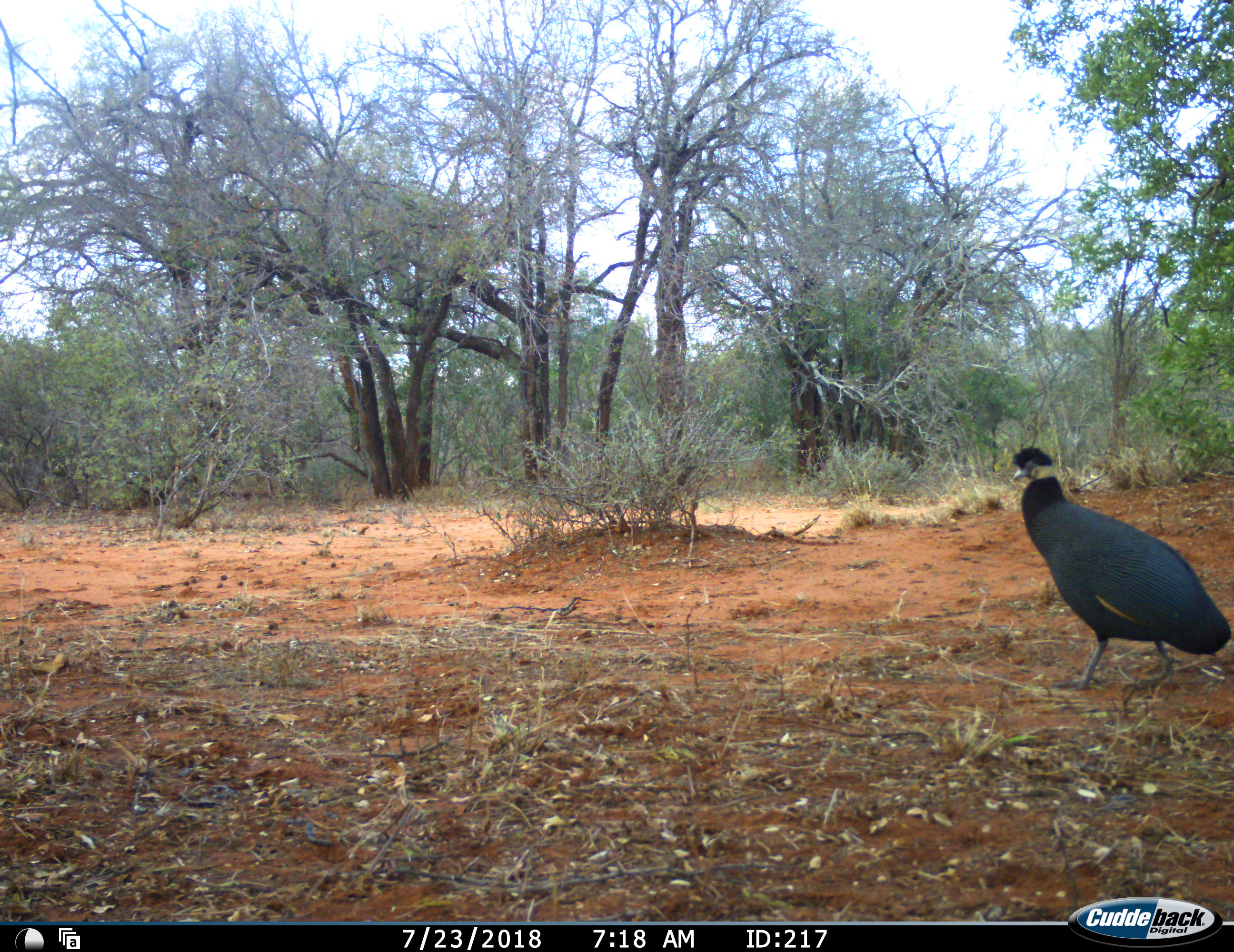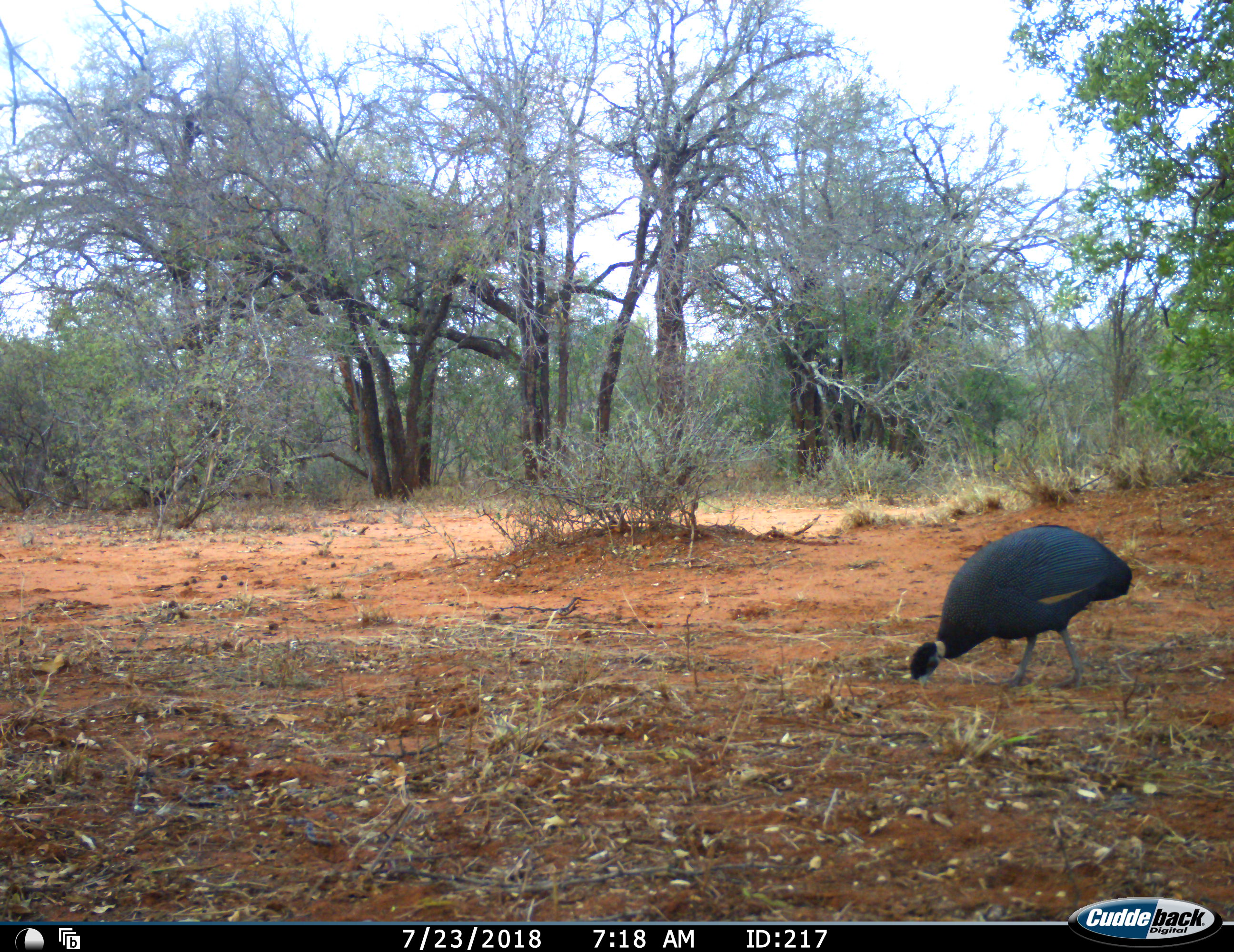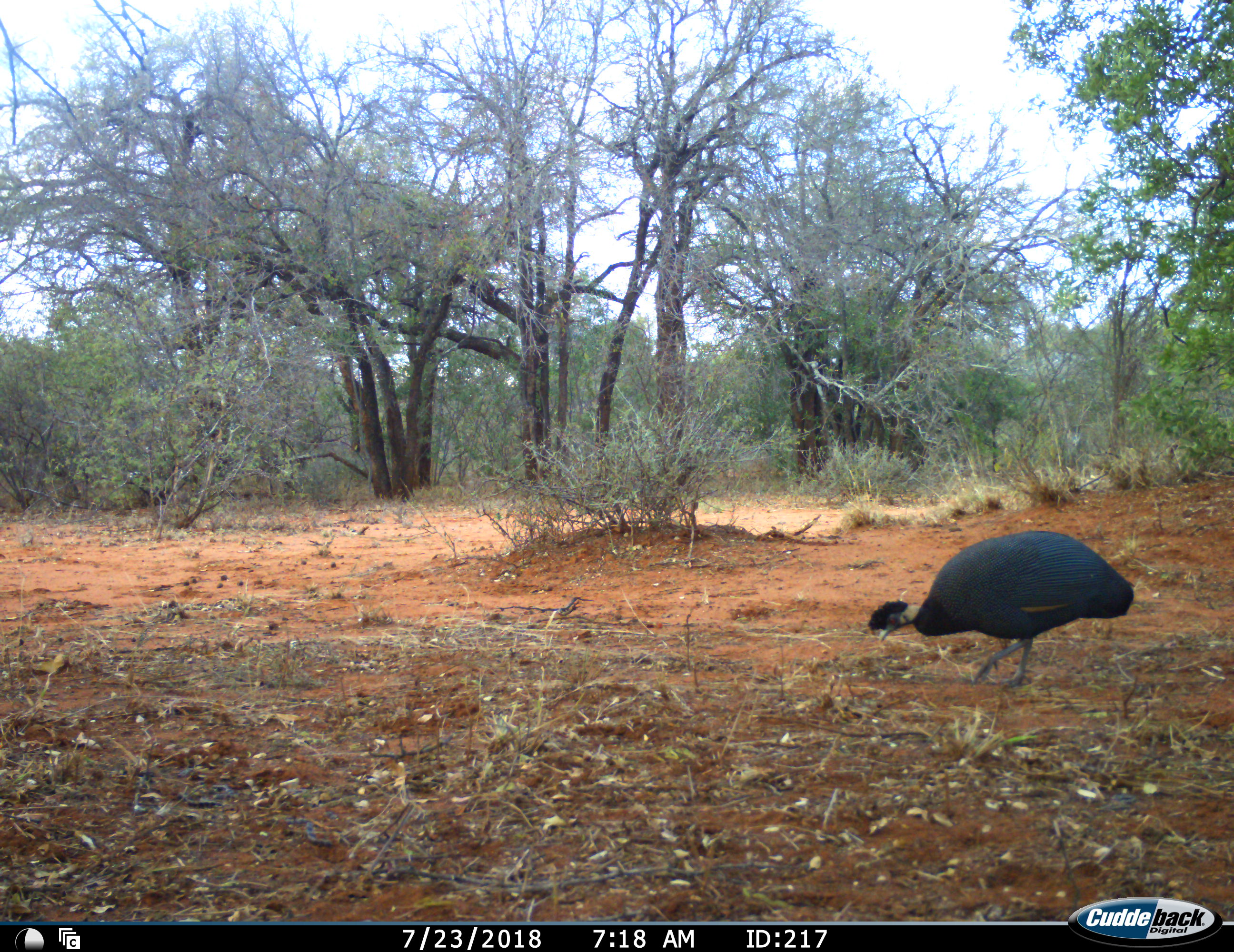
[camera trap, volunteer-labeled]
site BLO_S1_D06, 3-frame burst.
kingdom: Animalia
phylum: Chordata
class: Aves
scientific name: Aves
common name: bird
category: birdother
Birdother (bird) (Aves), count 1. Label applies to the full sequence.